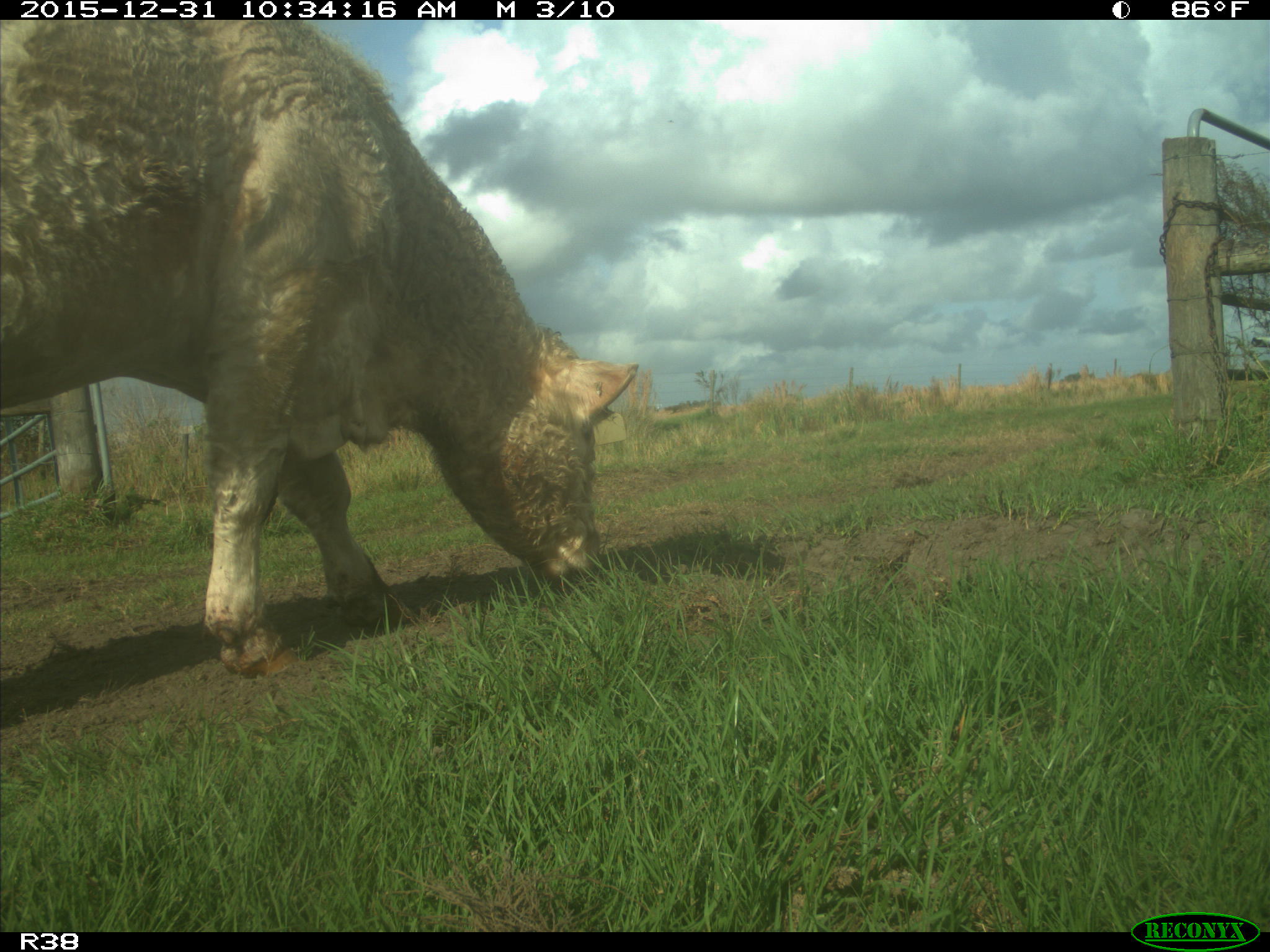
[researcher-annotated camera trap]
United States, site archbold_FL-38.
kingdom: Animalia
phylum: Chordata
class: Mammalia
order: Artiodactyla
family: Bovidae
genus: Bos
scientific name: Bos taurus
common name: domestic cow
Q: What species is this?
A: Bos taurus (domestic cow).